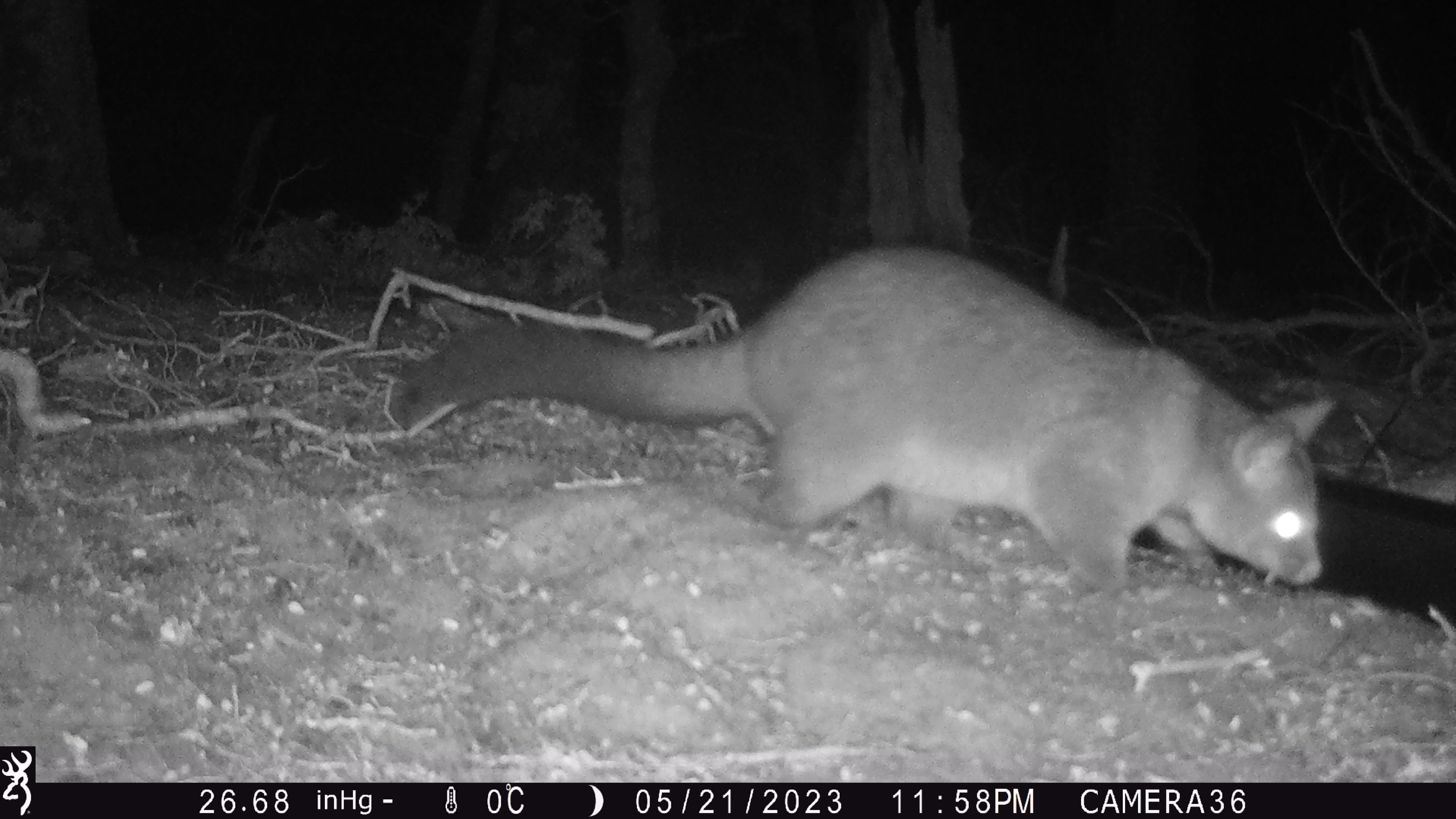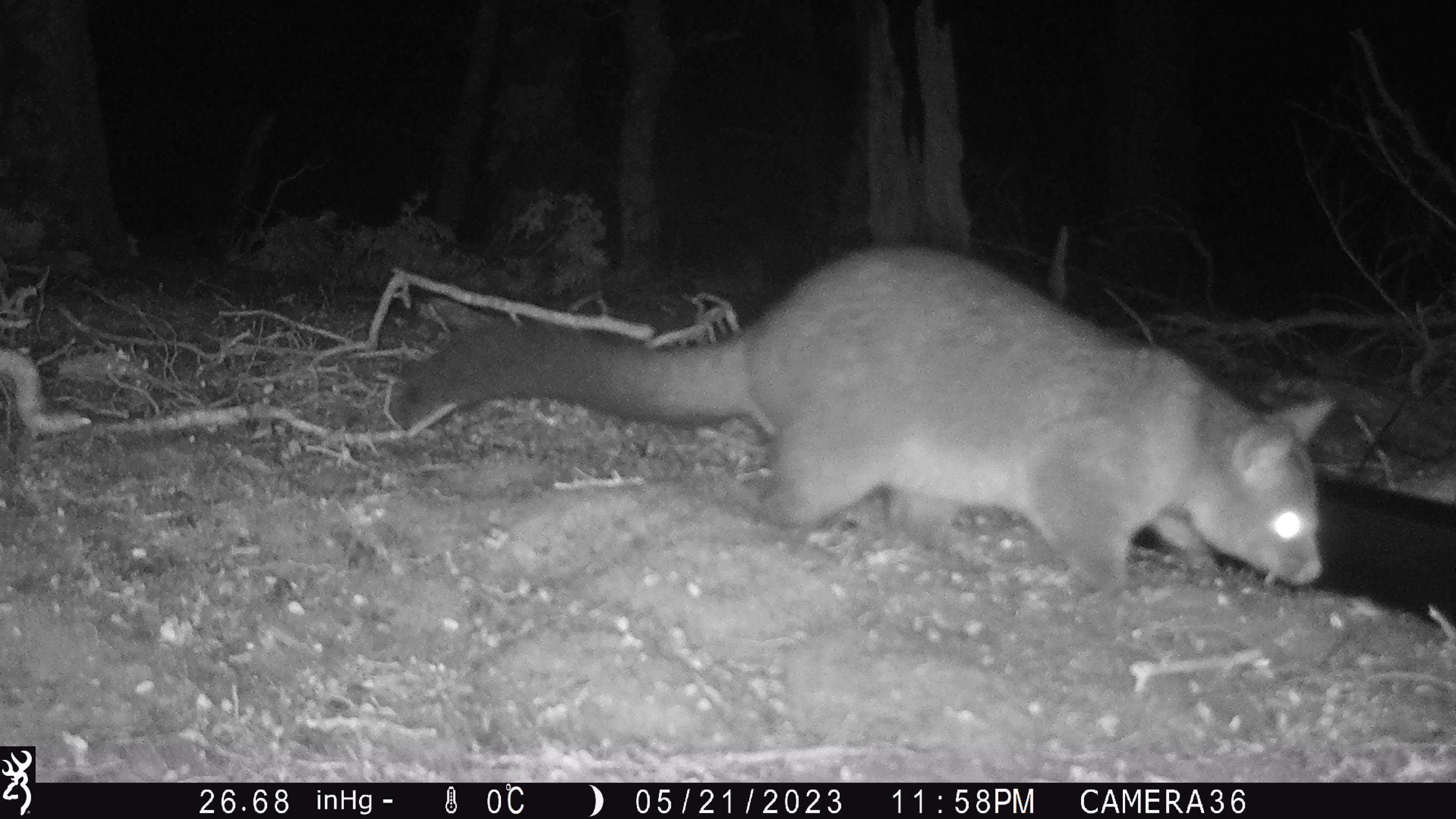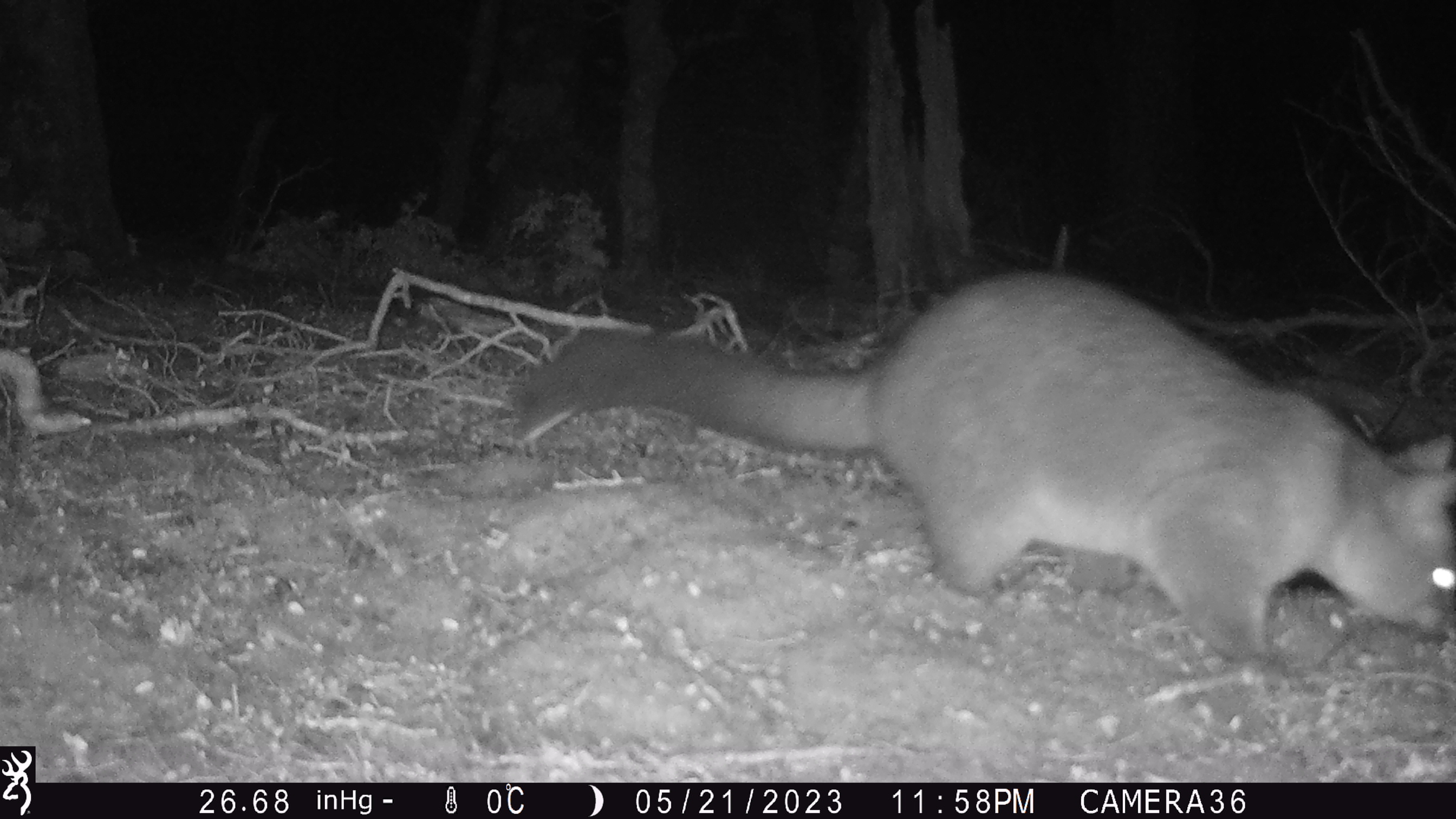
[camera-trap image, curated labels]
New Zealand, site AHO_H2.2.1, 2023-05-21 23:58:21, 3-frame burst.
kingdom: Animalia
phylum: Chordata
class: Mammalia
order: Diprotodontia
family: Phalangeridae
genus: Trichosurus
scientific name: Trichosurus vulpecula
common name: common brushtail possum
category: possum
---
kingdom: Animalia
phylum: Chordata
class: Mammalia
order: Carnivora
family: Mustelidae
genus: Mustela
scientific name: Mustela erminea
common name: stoat